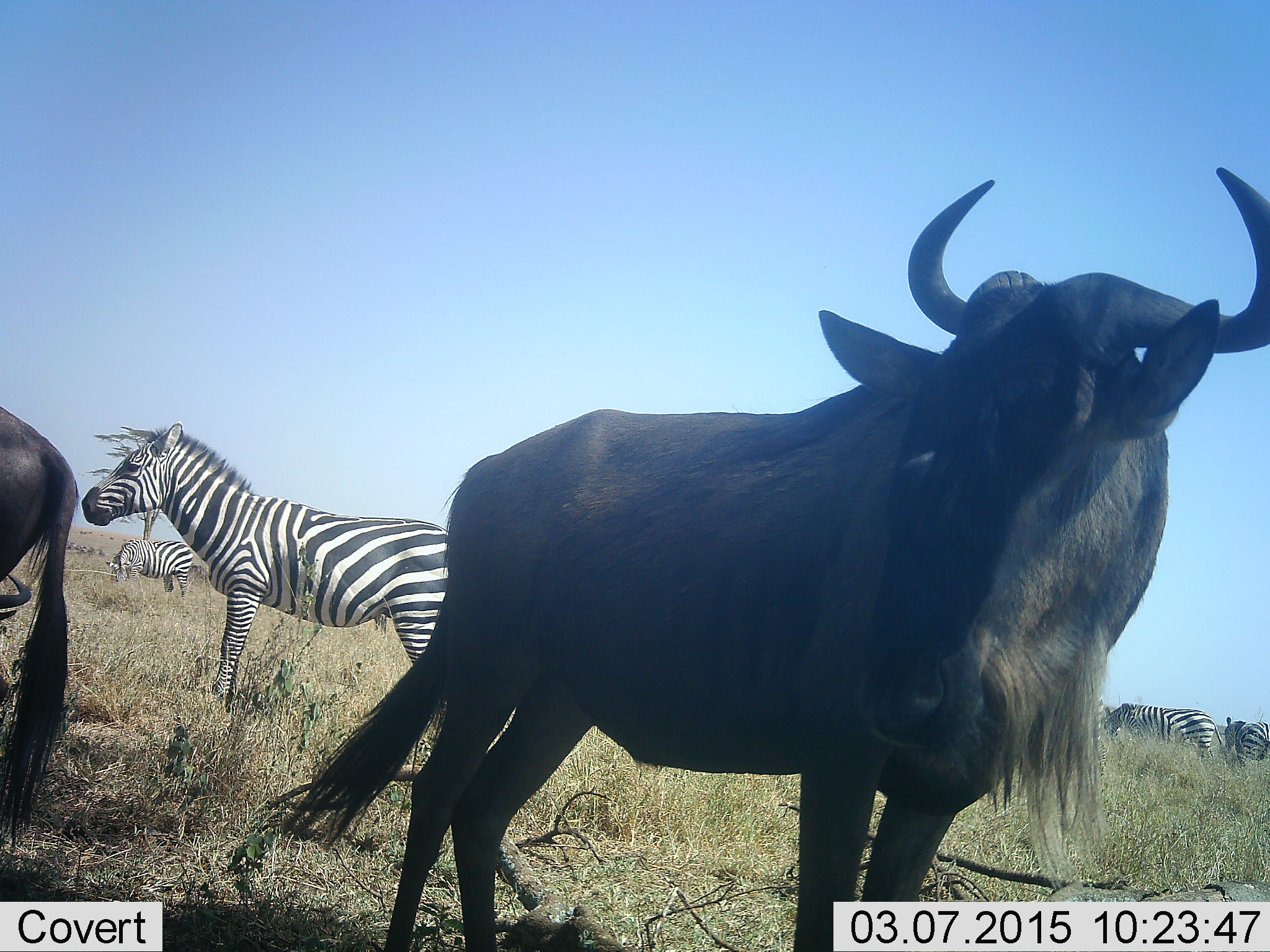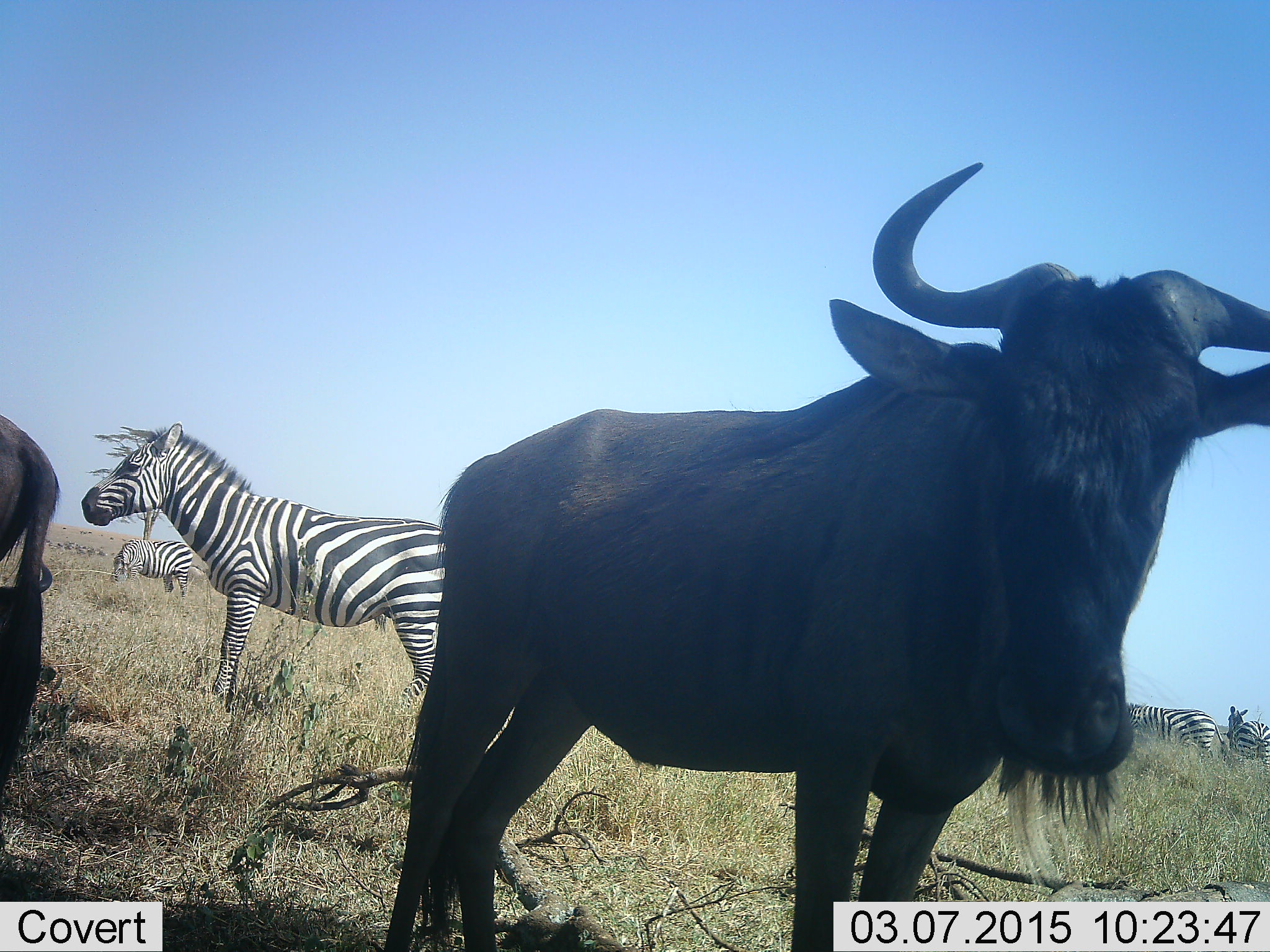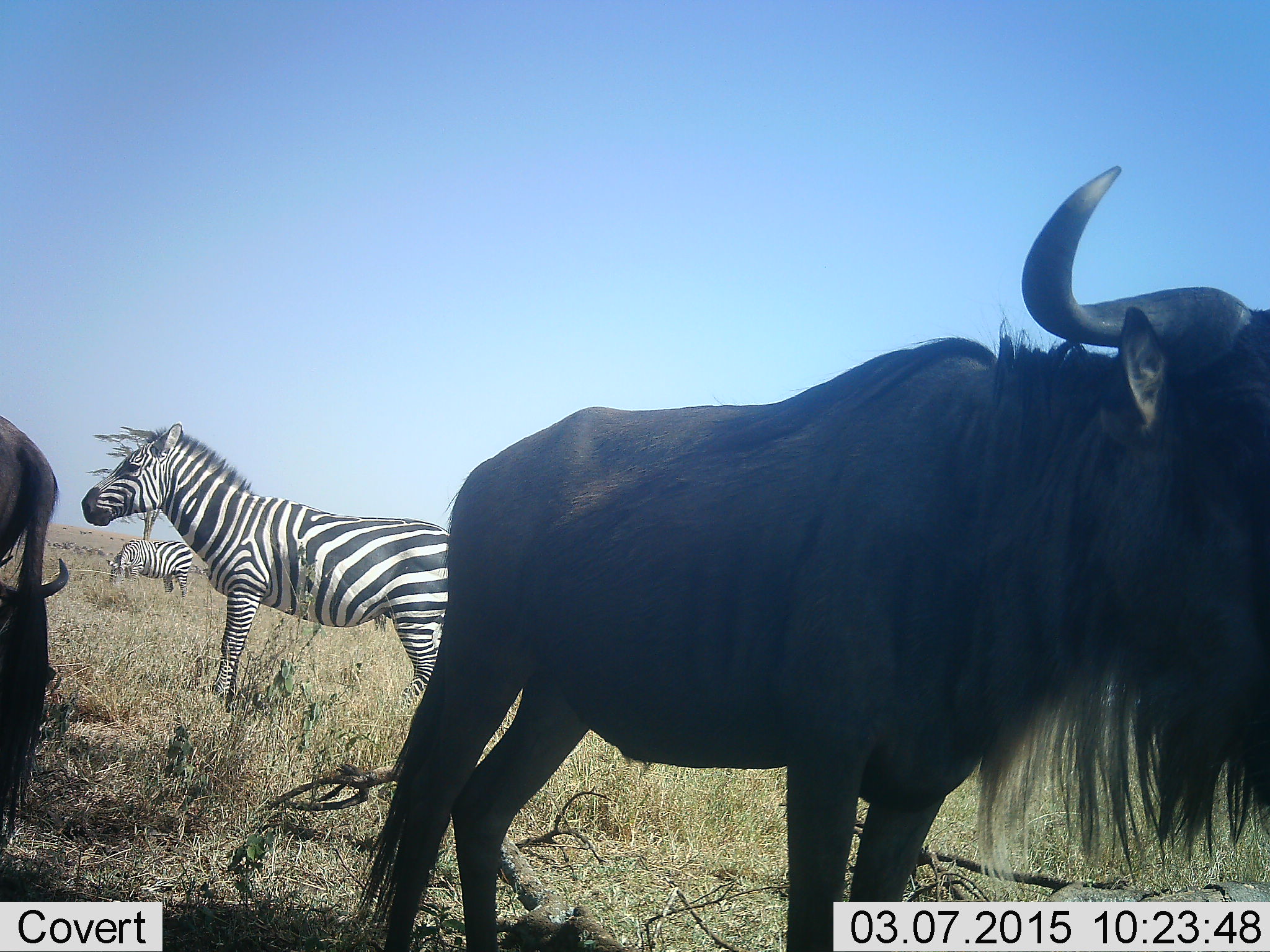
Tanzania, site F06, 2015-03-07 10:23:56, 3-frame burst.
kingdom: Animalia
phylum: Chordata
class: Mammalia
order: Artiodactyla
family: Bovidae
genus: Connochaetes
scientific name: Connochaetes taurinus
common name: blue wildebeest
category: wildebeest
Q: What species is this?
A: Wildebeest (blue wildebeest) (Connochaetes taurinus).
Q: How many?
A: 2.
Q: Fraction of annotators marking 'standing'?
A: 100%.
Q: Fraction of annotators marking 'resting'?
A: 27%.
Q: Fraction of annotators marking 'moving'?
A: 0%.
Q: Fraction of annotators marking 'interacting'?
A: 0%.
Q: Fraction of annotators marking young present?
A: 0%.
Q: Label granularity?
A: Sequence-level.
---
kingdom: Animalia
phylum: Chordata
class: Mammalia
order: Perissodactyla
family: Equidae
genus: Equus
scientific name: Equus quagga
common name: plains zebra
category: zebra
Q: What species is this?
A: Zebra (plains zebra) (Equus quagga).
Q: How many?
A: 4.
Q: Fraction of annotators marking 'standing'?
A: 100%.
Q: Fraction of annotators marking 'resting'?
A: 0%.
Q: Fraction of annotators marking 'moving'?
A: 10%.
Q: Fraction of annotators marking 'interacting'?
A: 0%.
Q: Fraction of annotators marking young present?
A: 0%.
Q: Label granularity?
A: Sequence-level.